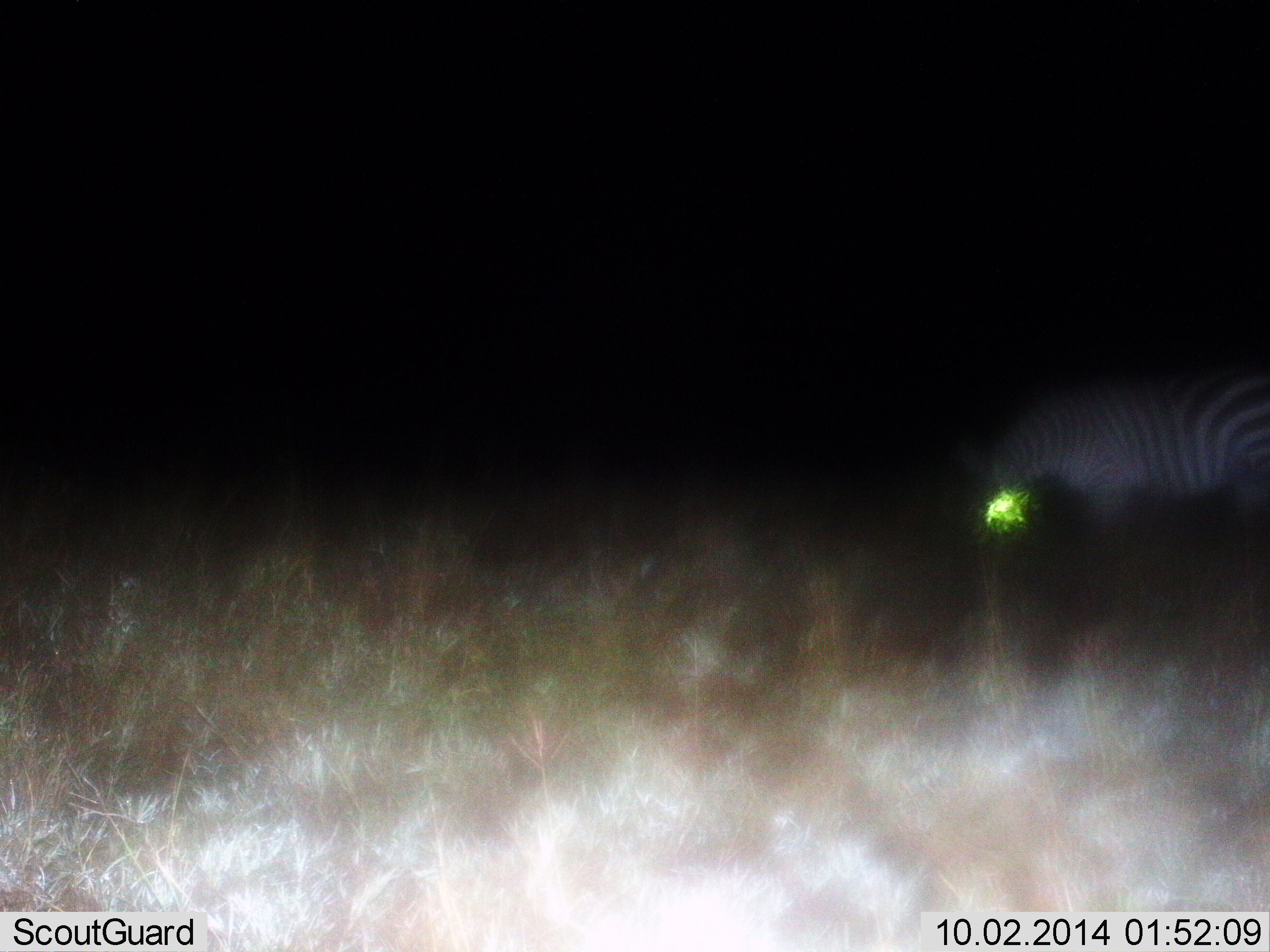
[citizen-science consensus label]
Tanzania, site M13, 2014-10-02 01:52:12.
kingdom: Animalia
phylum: Chordata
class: Mammalia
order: Perissodactyla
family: Equidae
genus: Equus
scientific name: Equus quagga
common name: plains zebra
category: zebra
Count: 1.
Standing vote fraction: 50%.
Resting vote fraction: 0%.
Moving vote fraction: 10%.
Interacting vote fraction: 0%.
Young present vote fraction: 0%.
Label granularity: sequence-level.